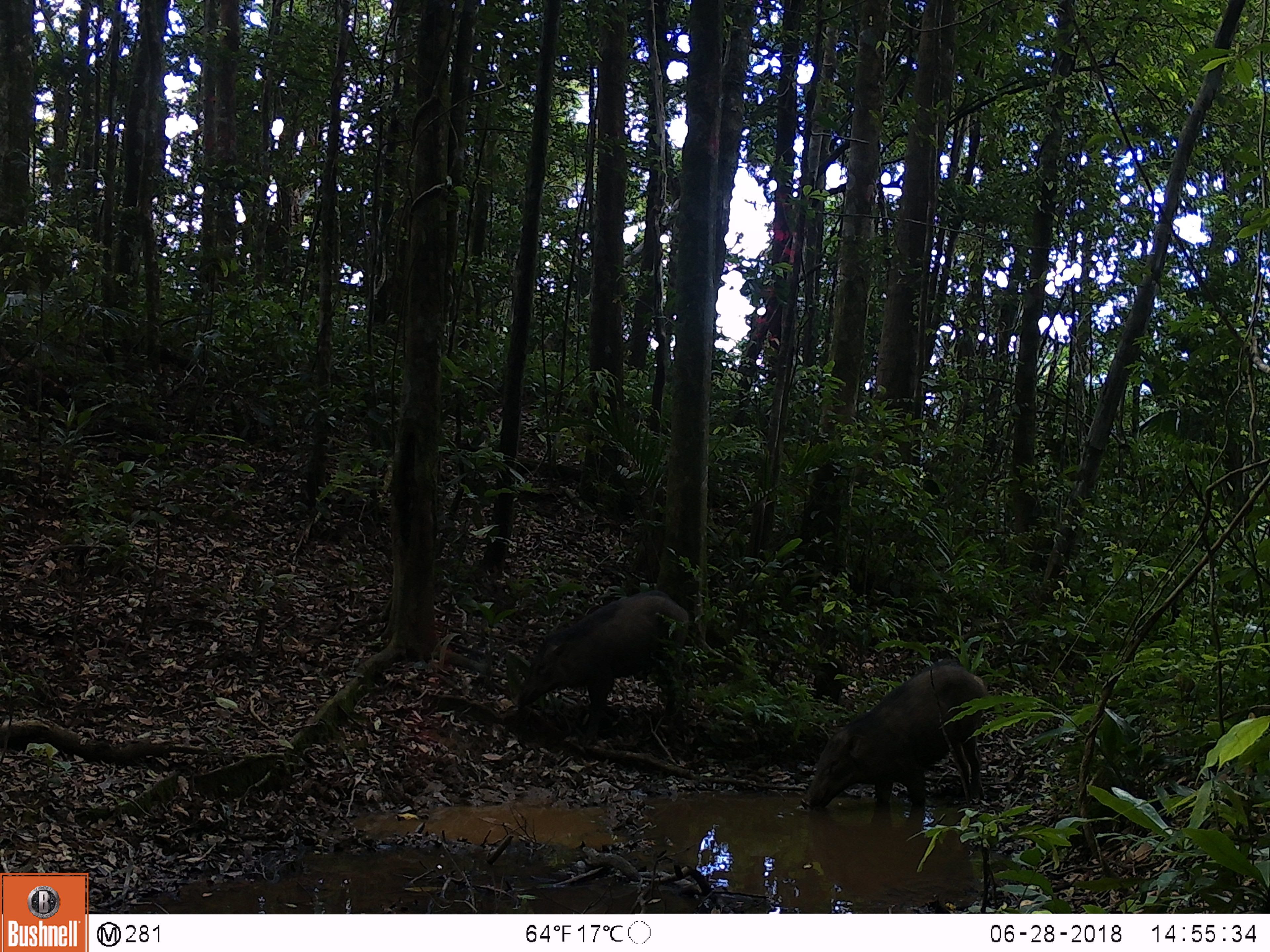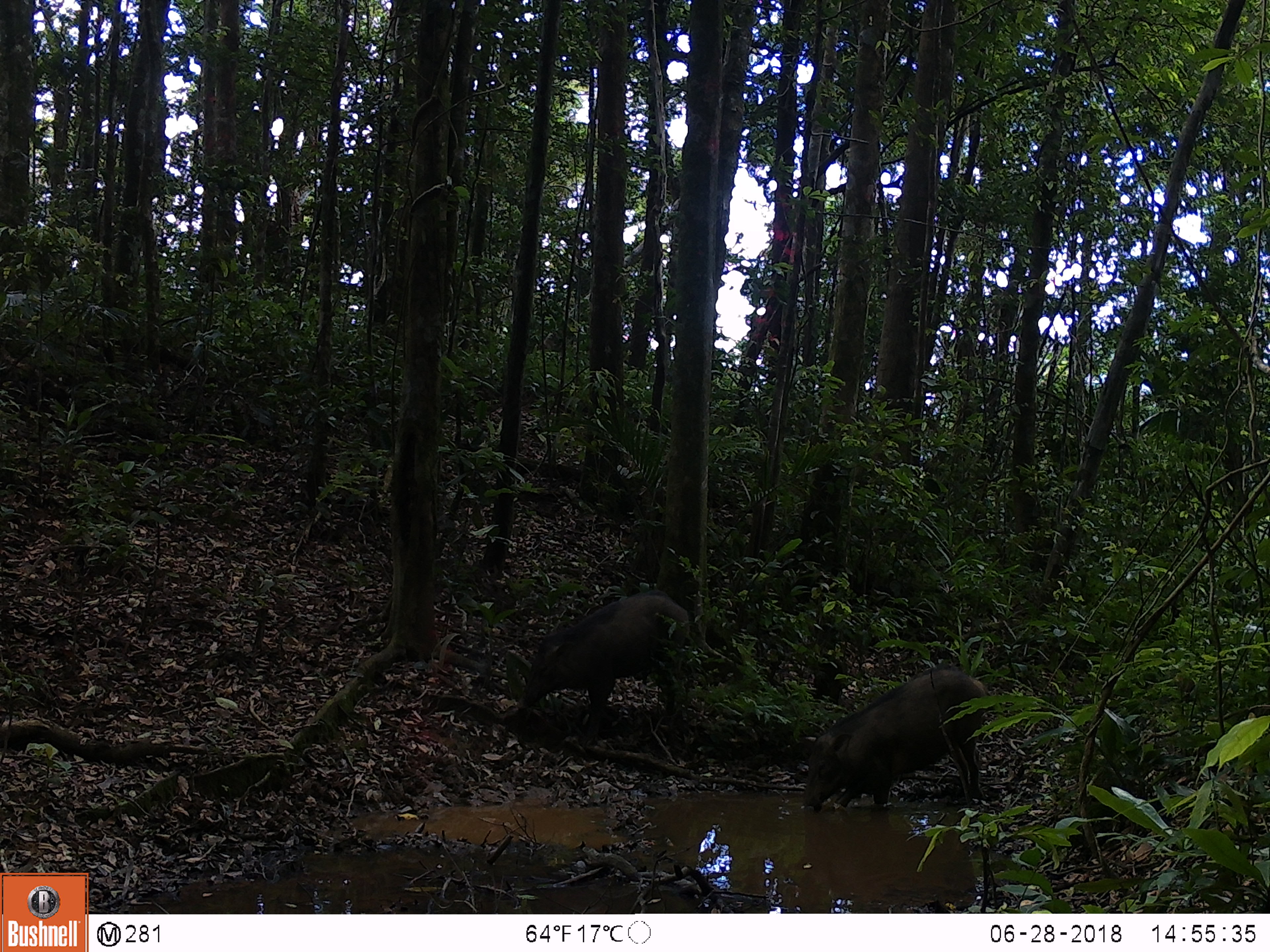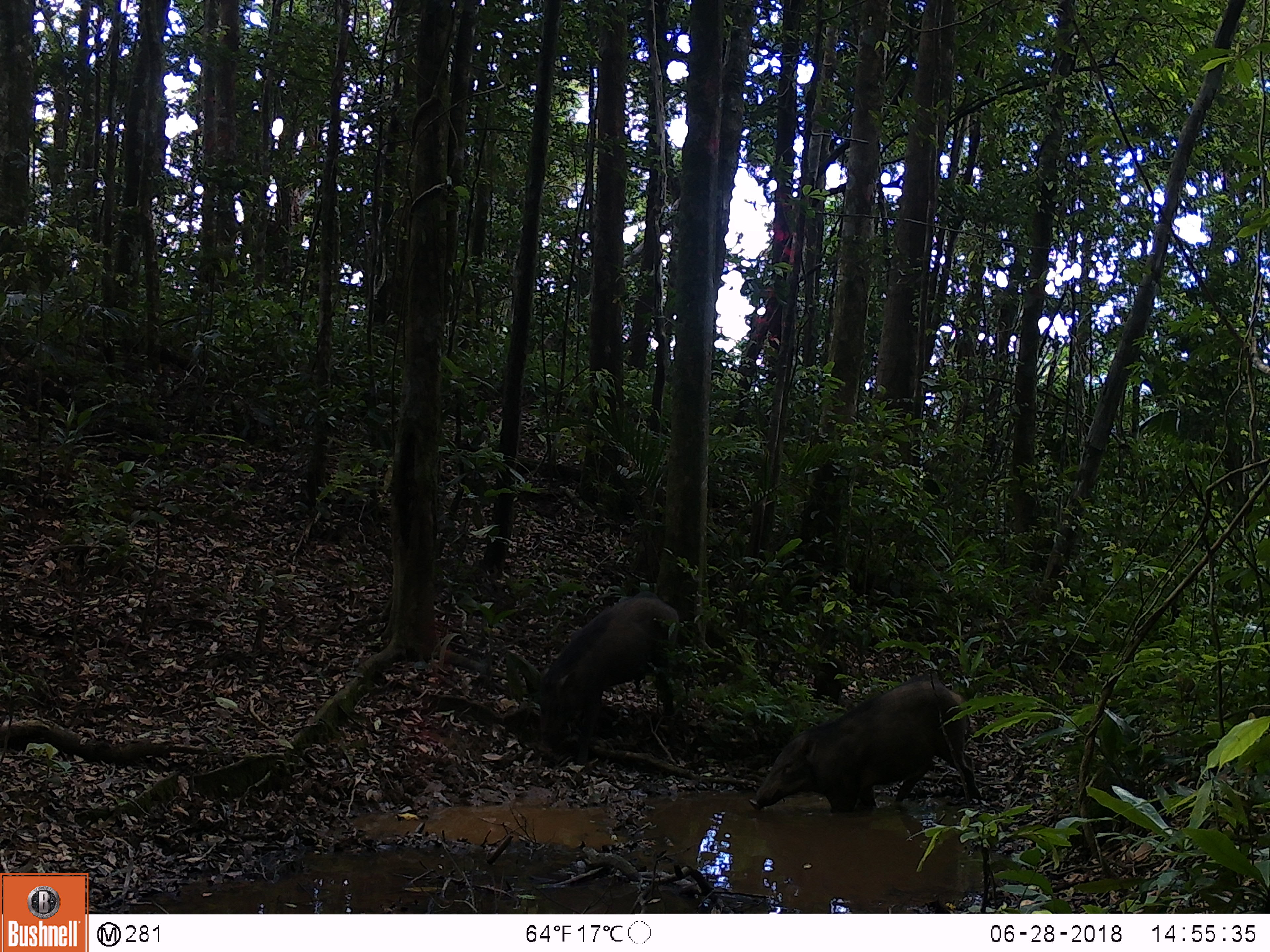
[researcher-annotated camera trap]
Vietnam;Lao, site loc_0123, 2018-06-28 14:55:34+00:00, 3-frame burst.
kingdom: Animalia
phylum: Chordata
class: Mammalia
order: Artiodactyla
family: Suidae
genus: Sus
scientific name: Sus scrofa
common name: eurasian wild pig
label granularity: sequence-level